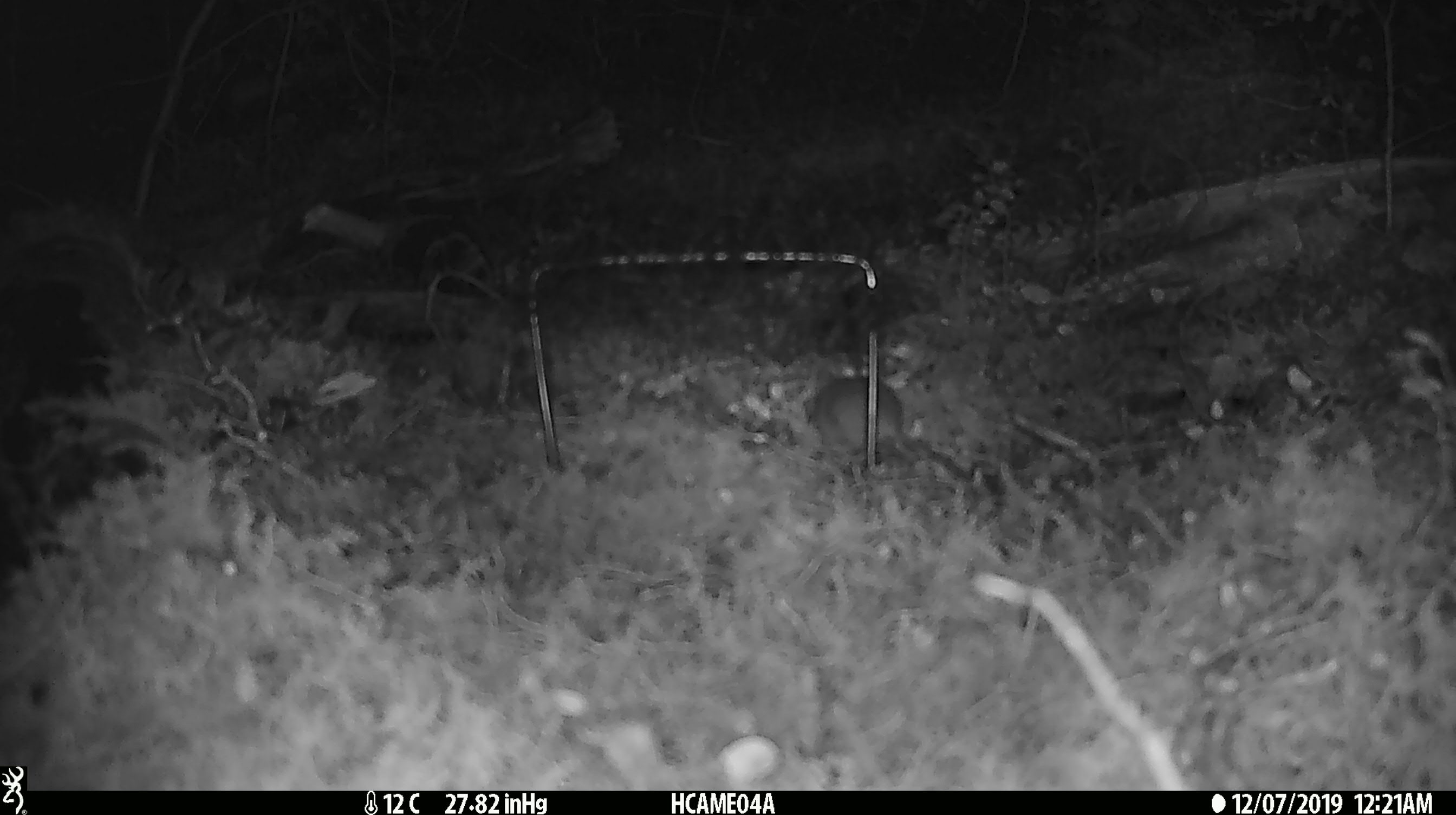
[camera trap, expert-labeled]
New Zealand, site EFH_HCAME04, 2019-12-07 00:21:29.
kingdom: Animalia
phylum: Chordata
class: Mammalia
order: Rodentia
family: Muridae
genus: Mus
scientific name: Mus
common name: mouse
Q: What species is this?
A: Mouse (Mus).